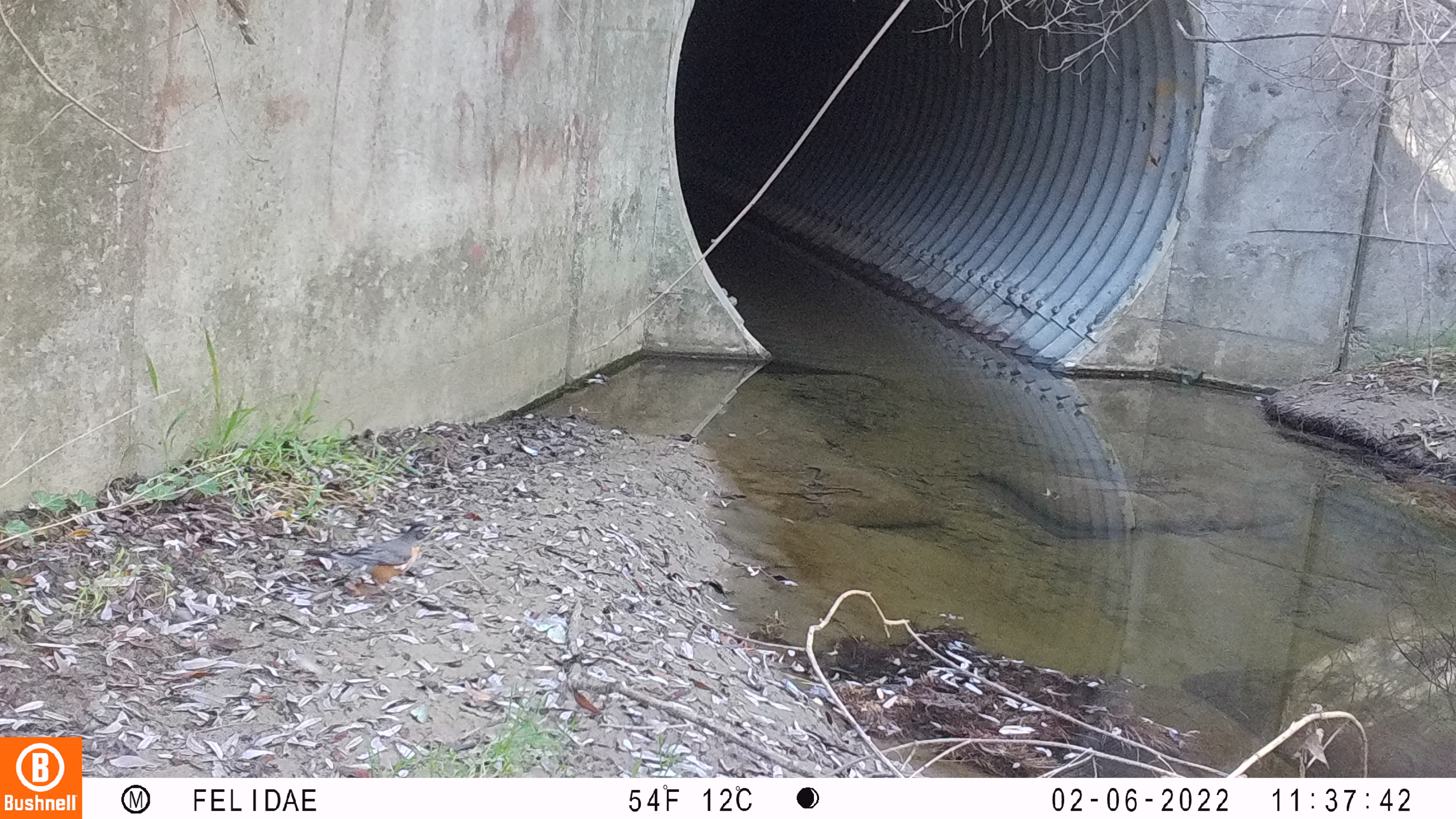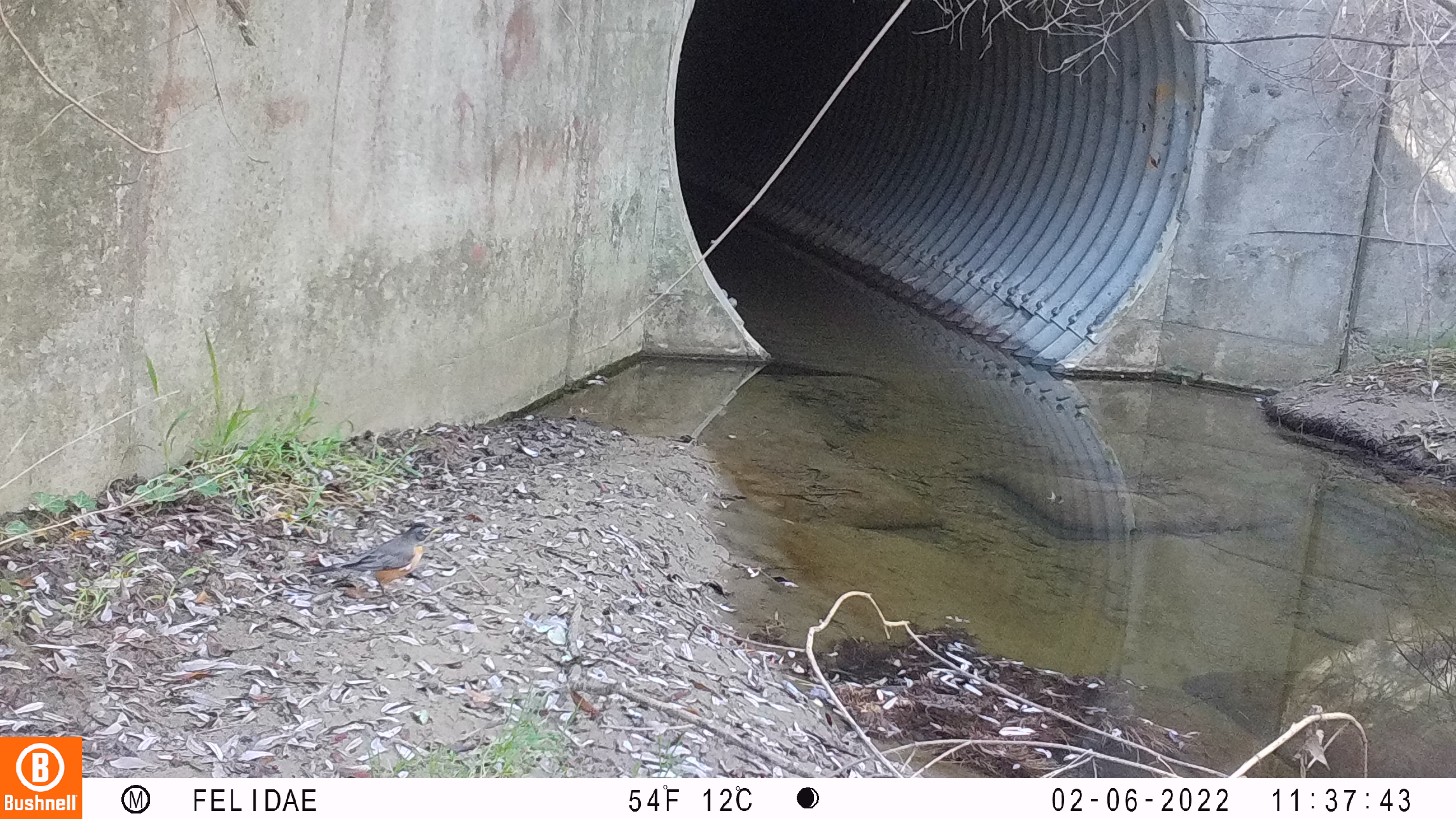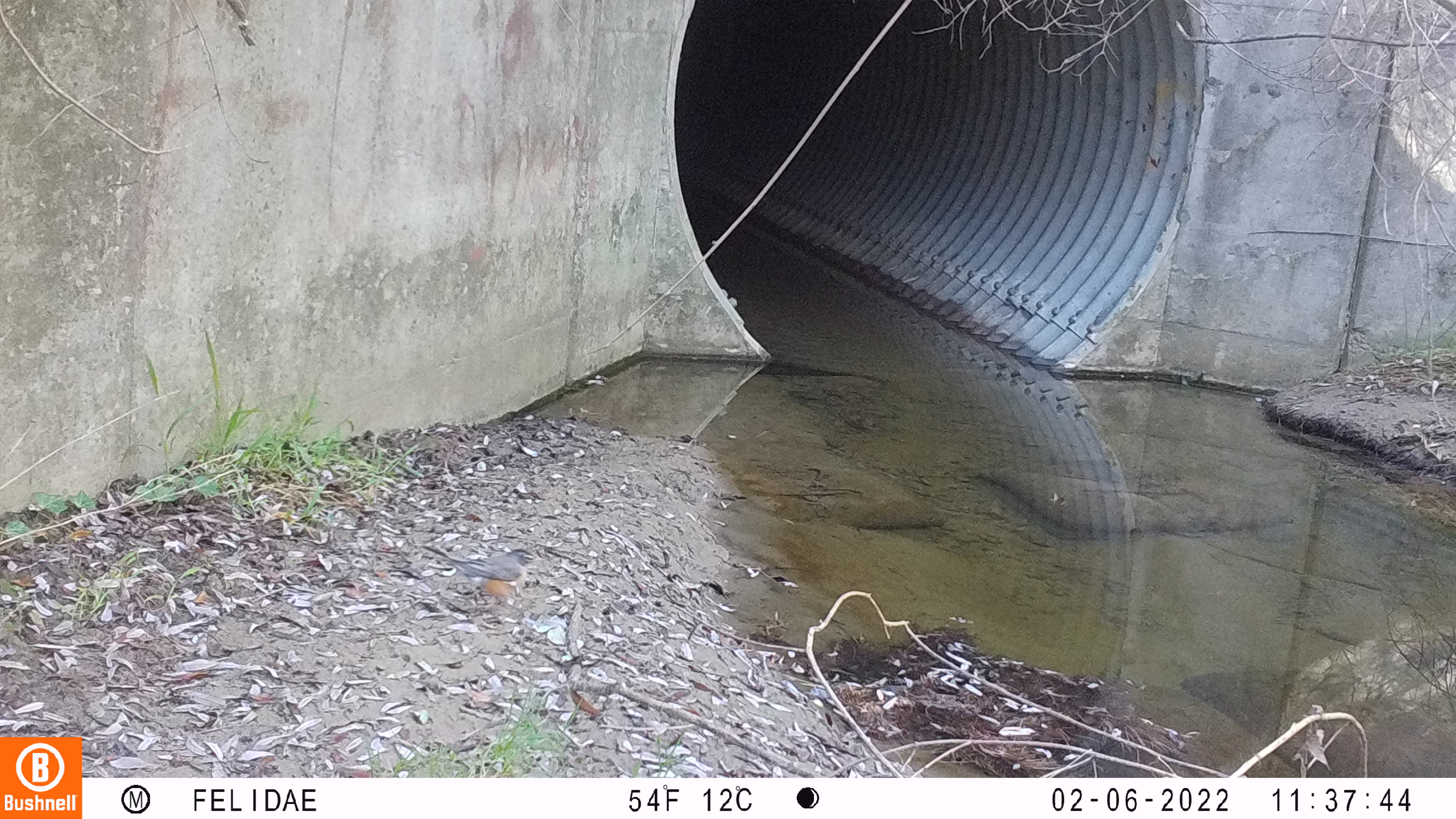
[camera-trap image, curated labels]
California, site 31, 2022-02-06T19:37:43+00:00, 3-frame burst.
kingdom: Animalia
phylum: Chordata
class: Aves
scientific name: Aves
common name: bird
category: unknown bird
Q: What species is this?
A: Unknown bird (bird) (Aves).